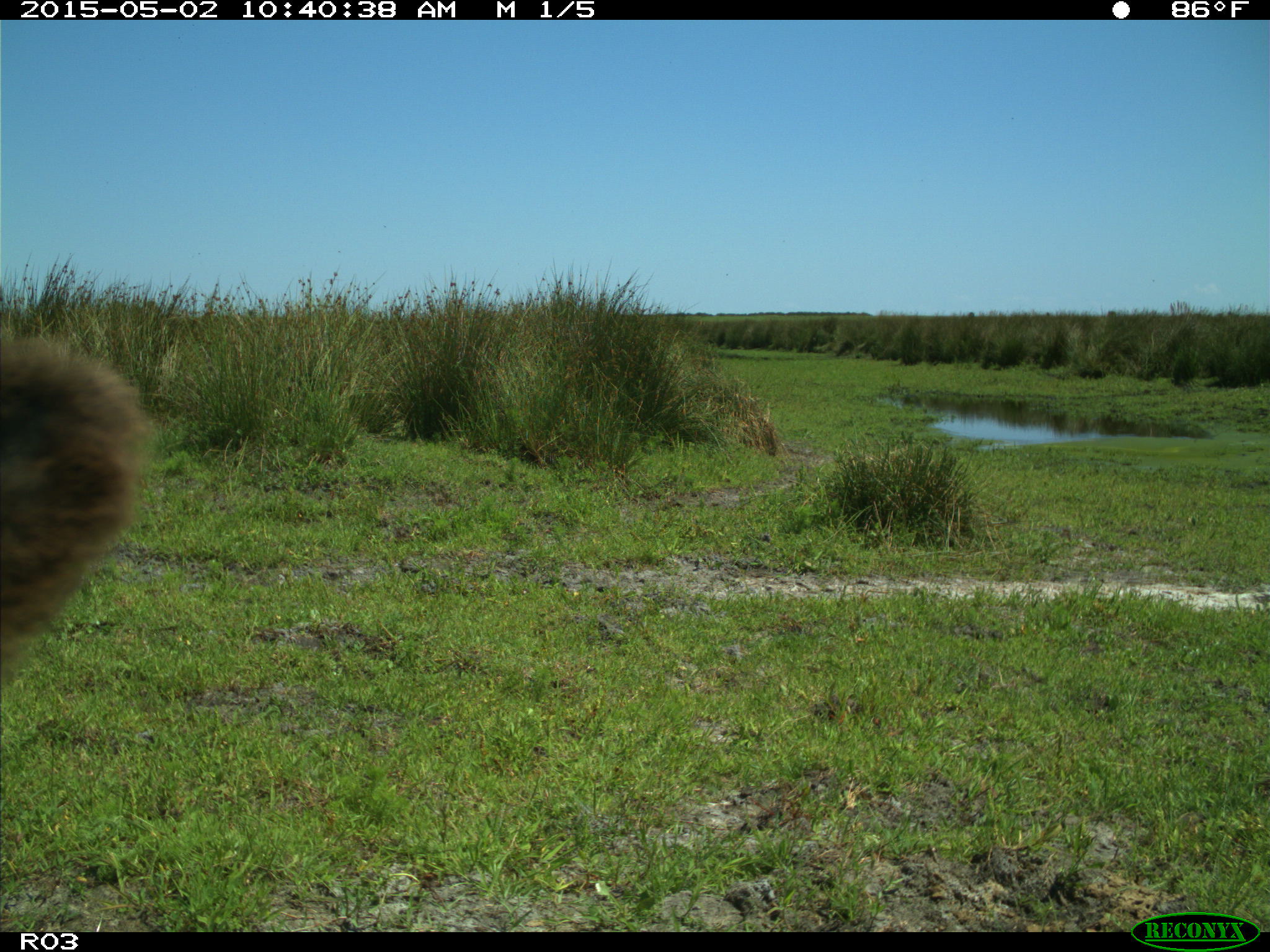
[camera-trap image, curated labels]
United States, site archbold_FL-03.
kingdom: Animalia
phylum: Chordata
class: Mammalia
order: Artiodactyla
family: Bovidae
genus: Bos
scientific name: Bos taurus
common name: domestic cow